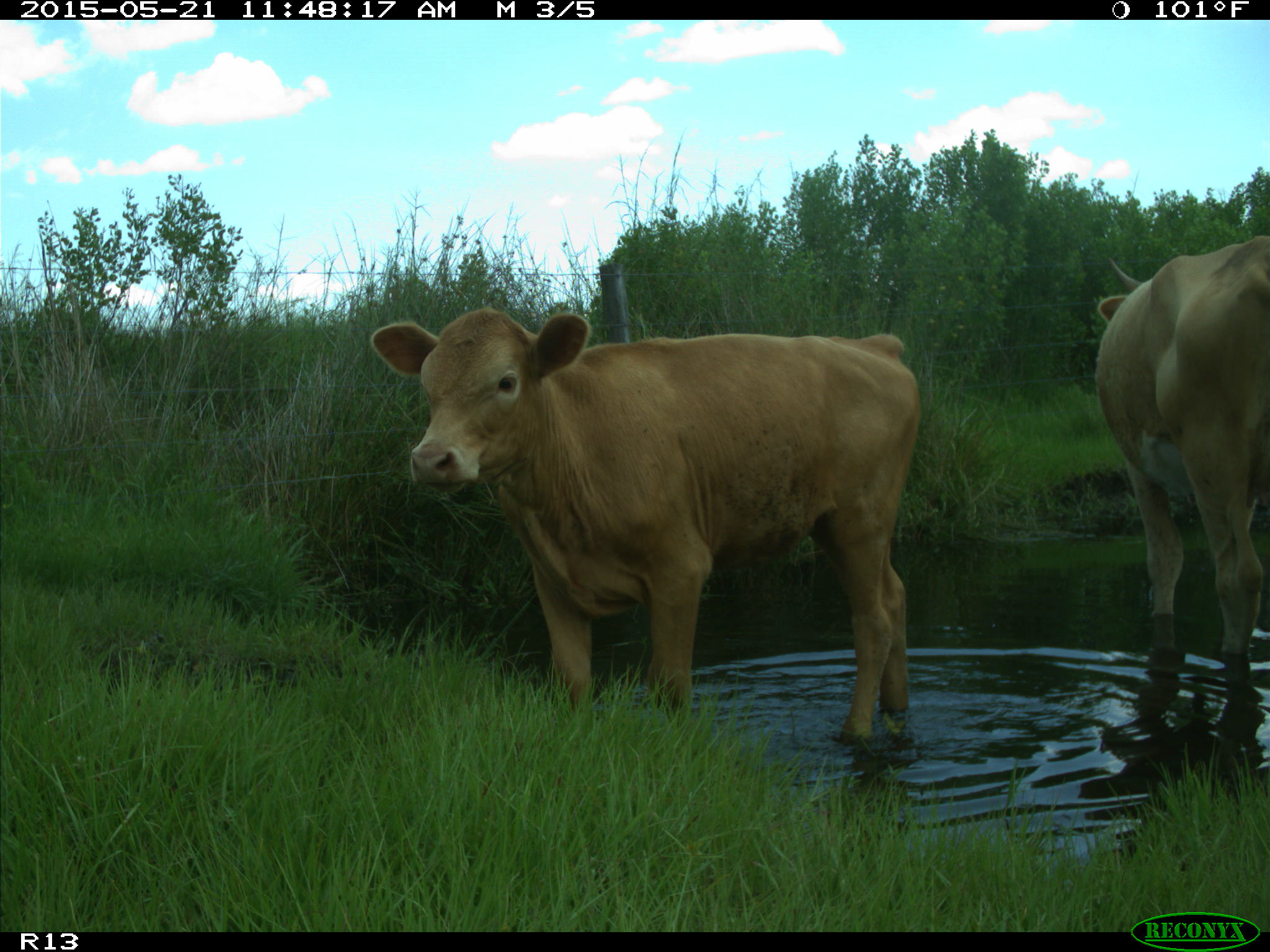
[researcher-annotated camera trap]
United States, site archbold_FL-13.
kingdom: Animalia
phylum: Chordata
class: Mammalia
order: Artiodactyla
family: Bovidae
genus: Bos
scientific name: Bos taurus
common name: domestic cow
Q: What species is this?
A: Bos taurus (domestic cow).